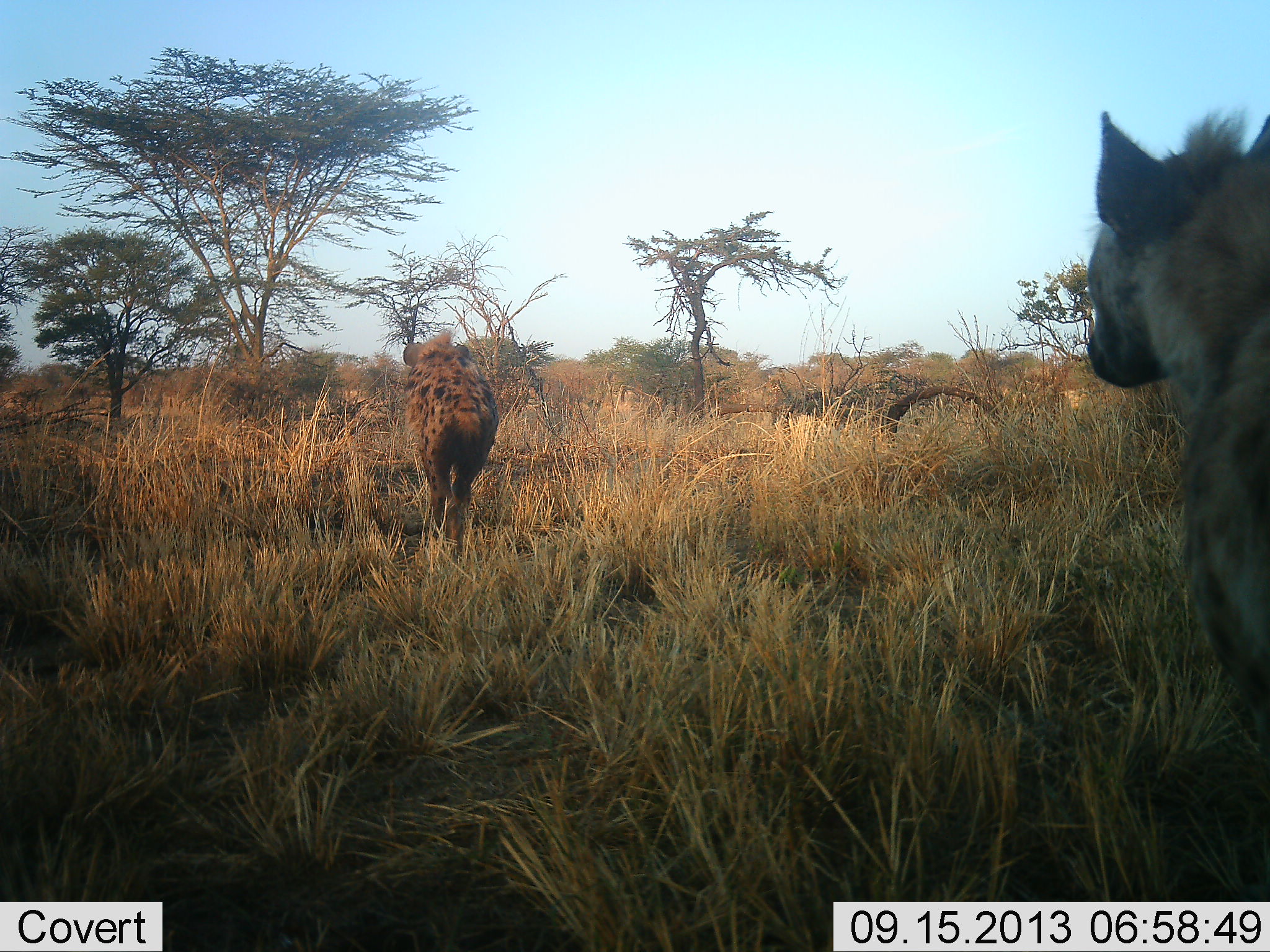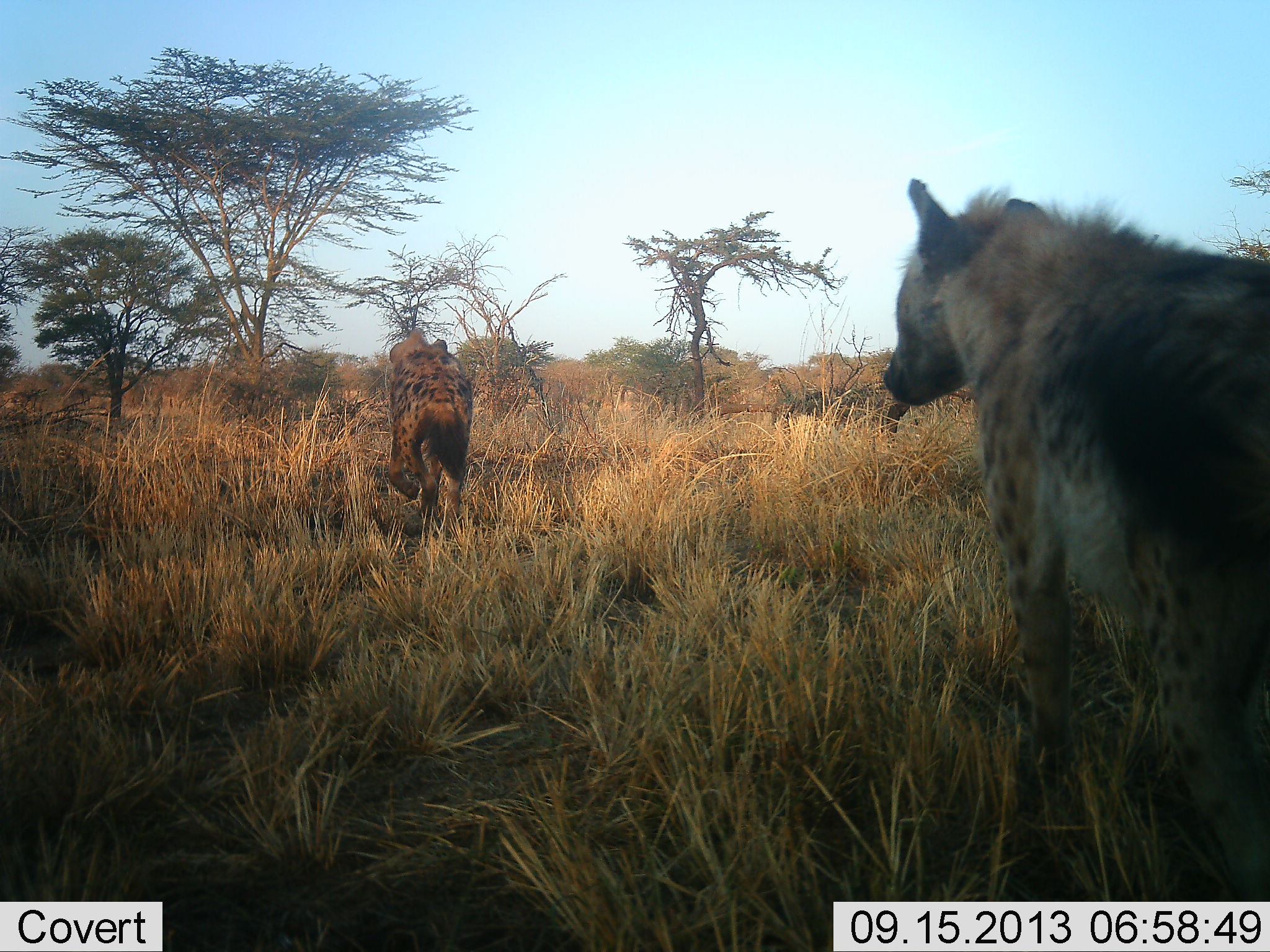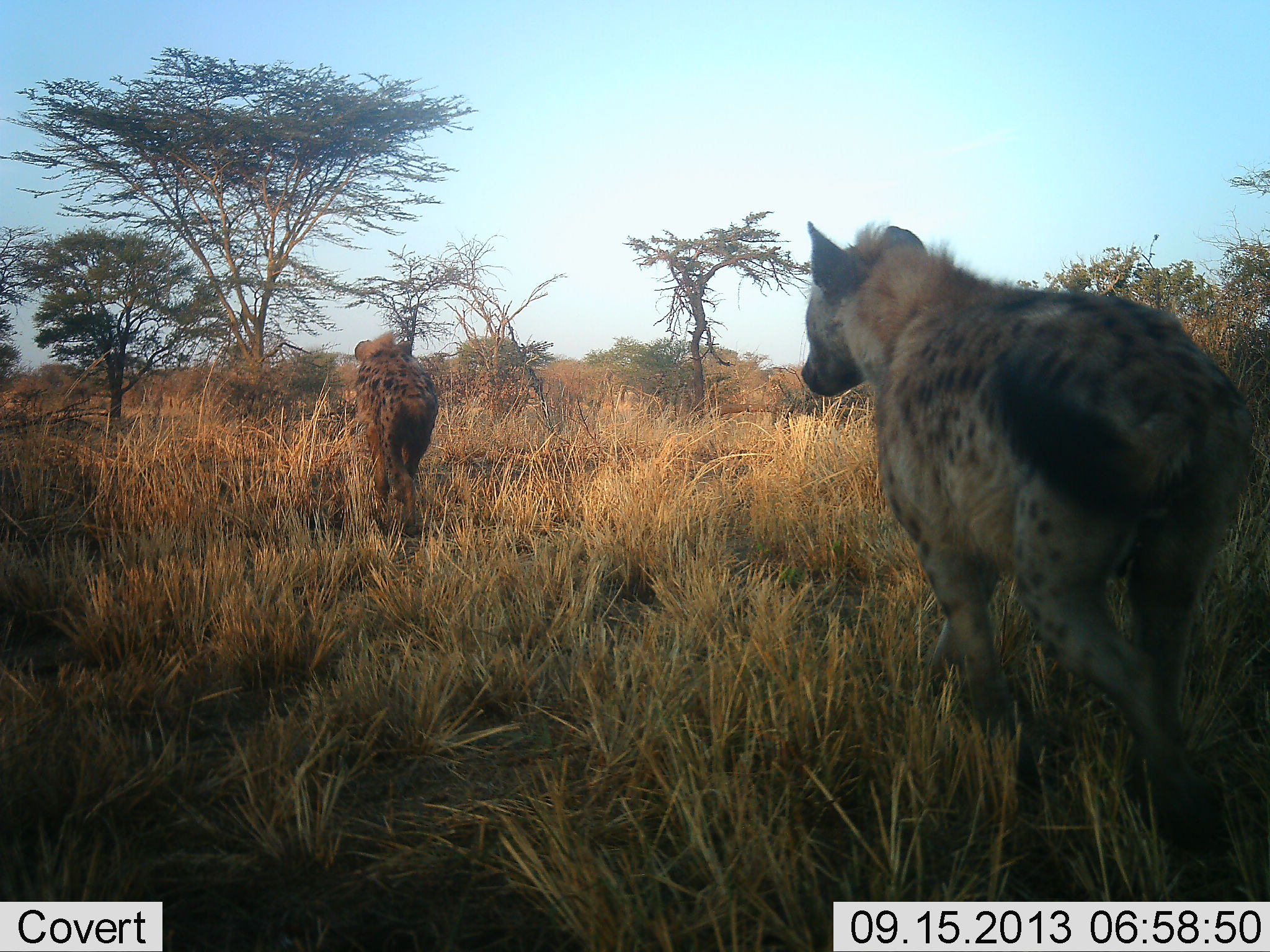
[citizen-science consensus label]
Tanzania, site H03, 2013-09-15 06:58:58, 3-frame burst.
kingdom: Animalia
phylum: Chordata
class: Mammalia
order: Carnivora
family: Hyaenidae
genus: Crocuta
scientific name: Crocuta crocuta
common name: spotted hyena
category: hyenaspotted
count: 2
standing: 0%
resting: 0%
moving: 100%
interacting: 0%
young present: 0%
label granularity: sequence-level